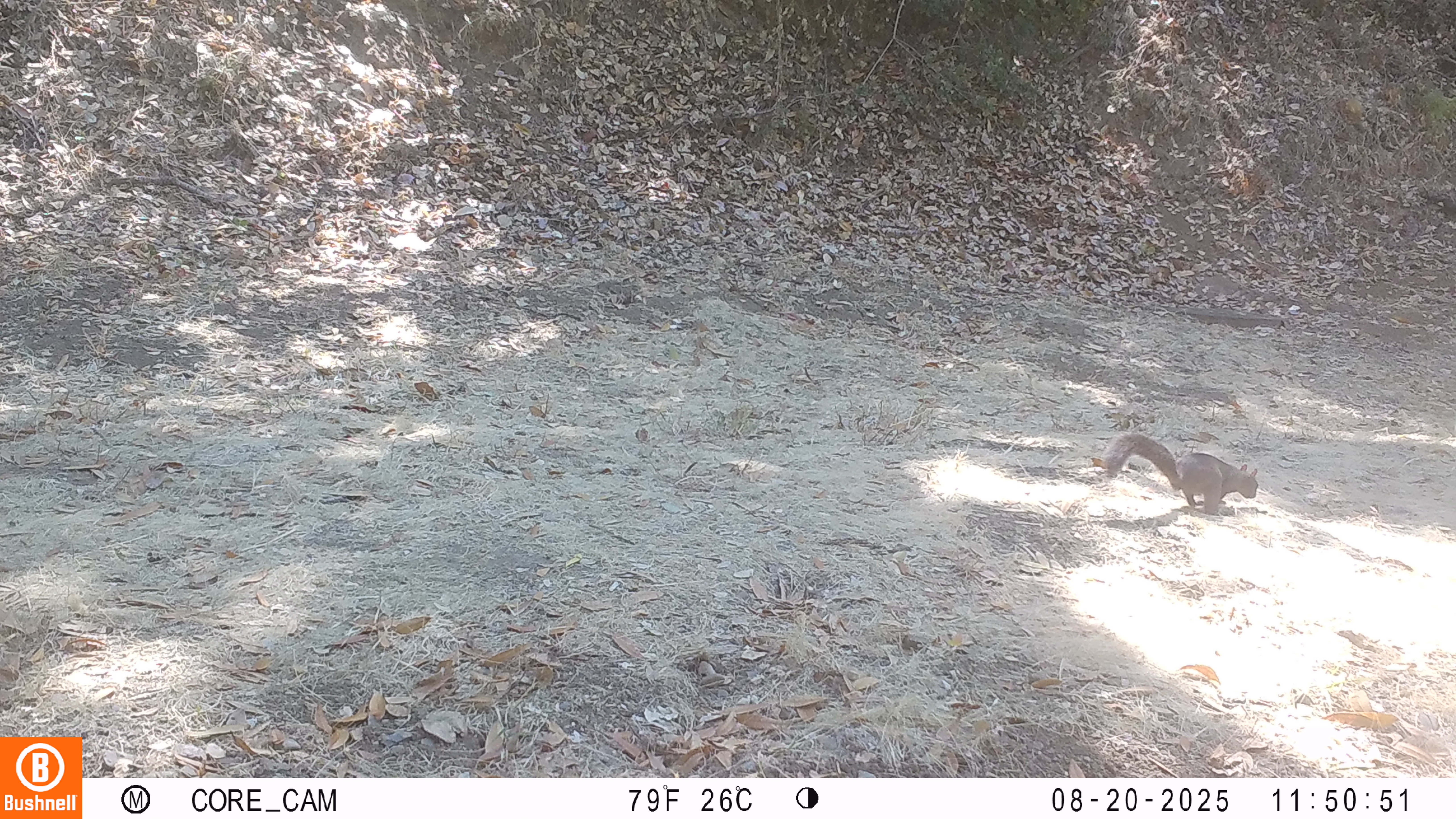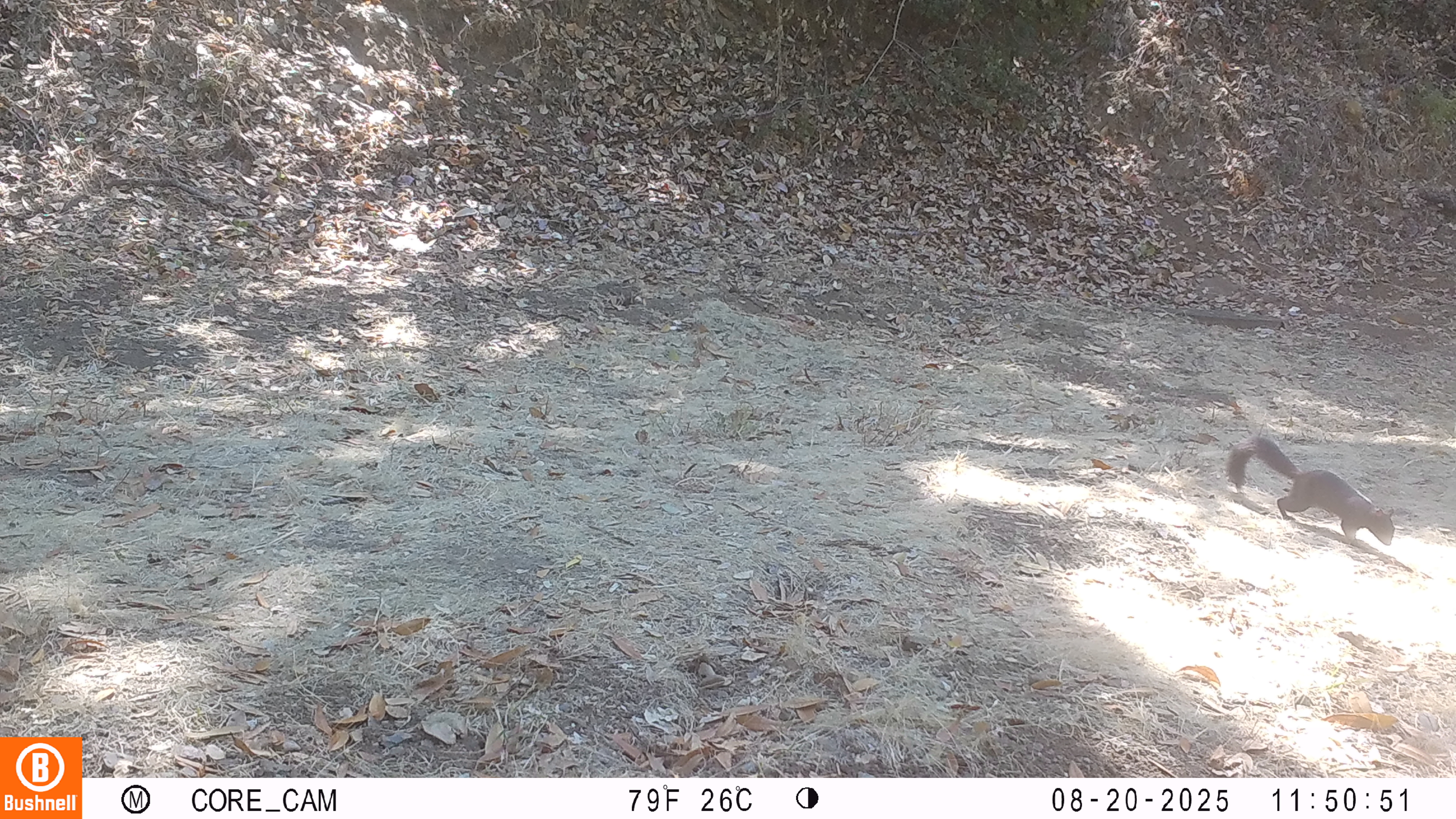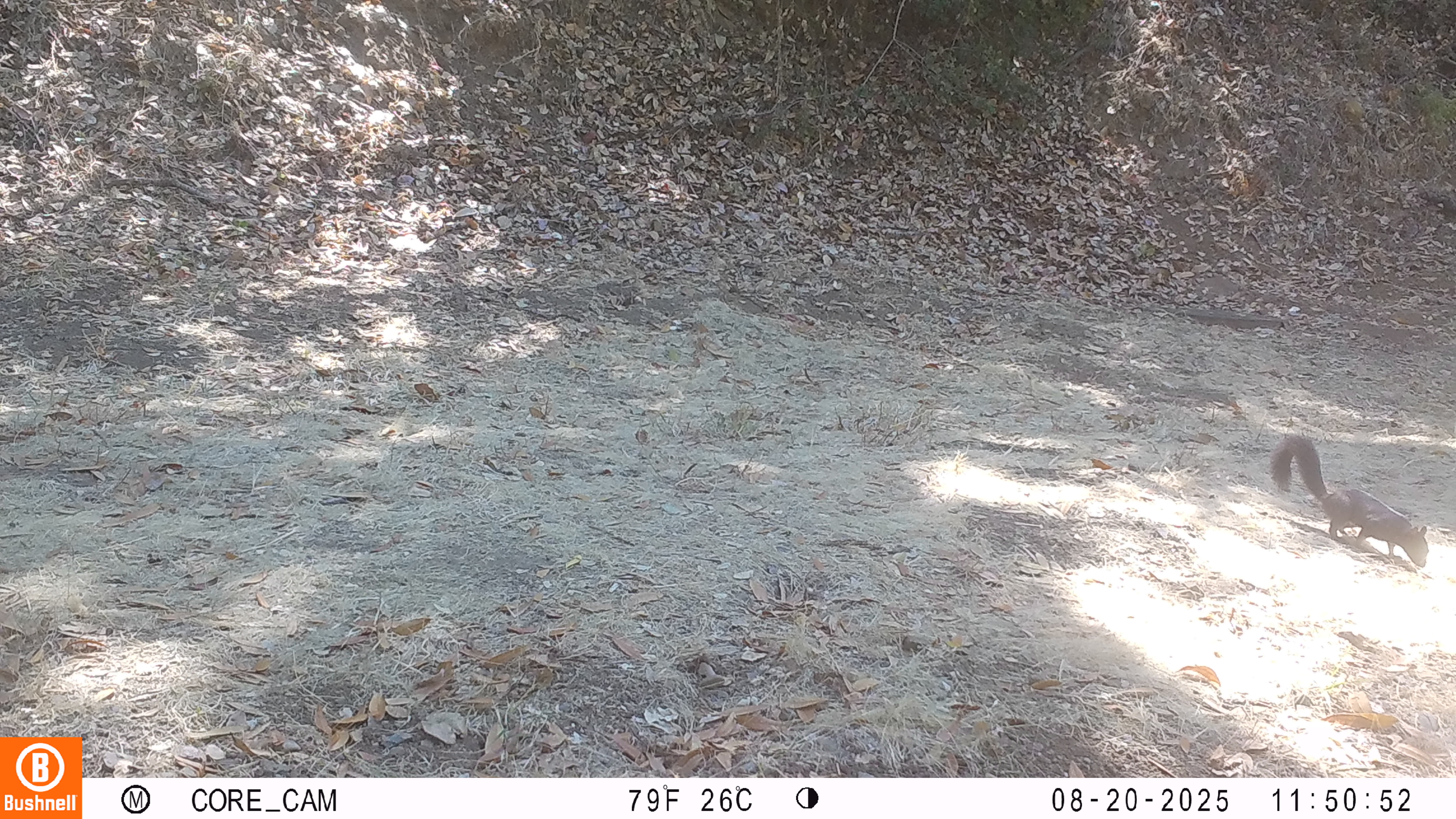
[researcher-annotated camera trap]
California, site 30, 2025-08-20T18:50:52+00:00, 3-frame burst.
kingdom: Animalia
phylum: Chordata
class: Mammalia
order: Rodentia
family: Sciuridae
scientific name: Sciuridae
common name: squirrel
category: unknown squirrel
Unknown squirrel (squirrel) (Sciuridae).